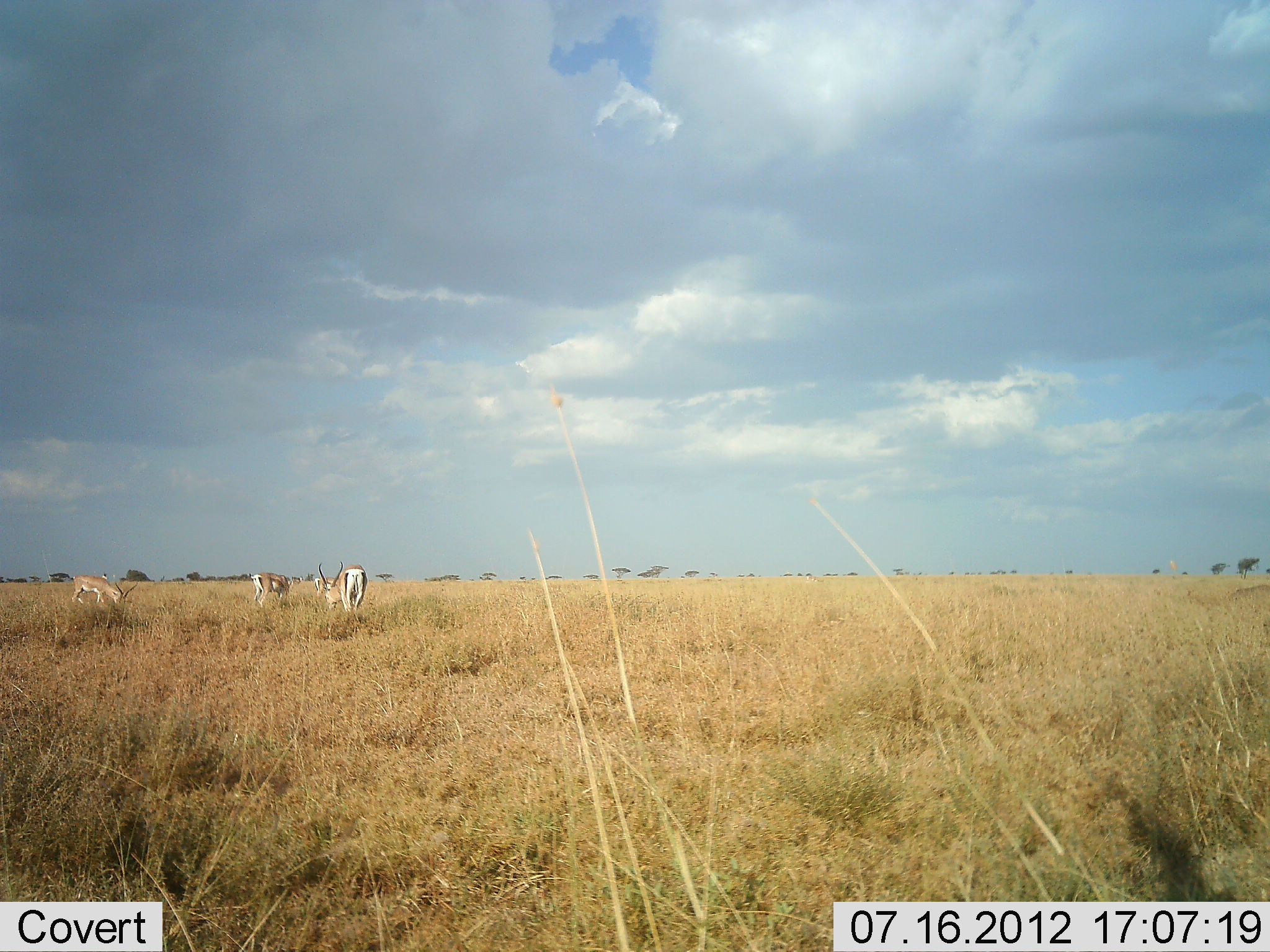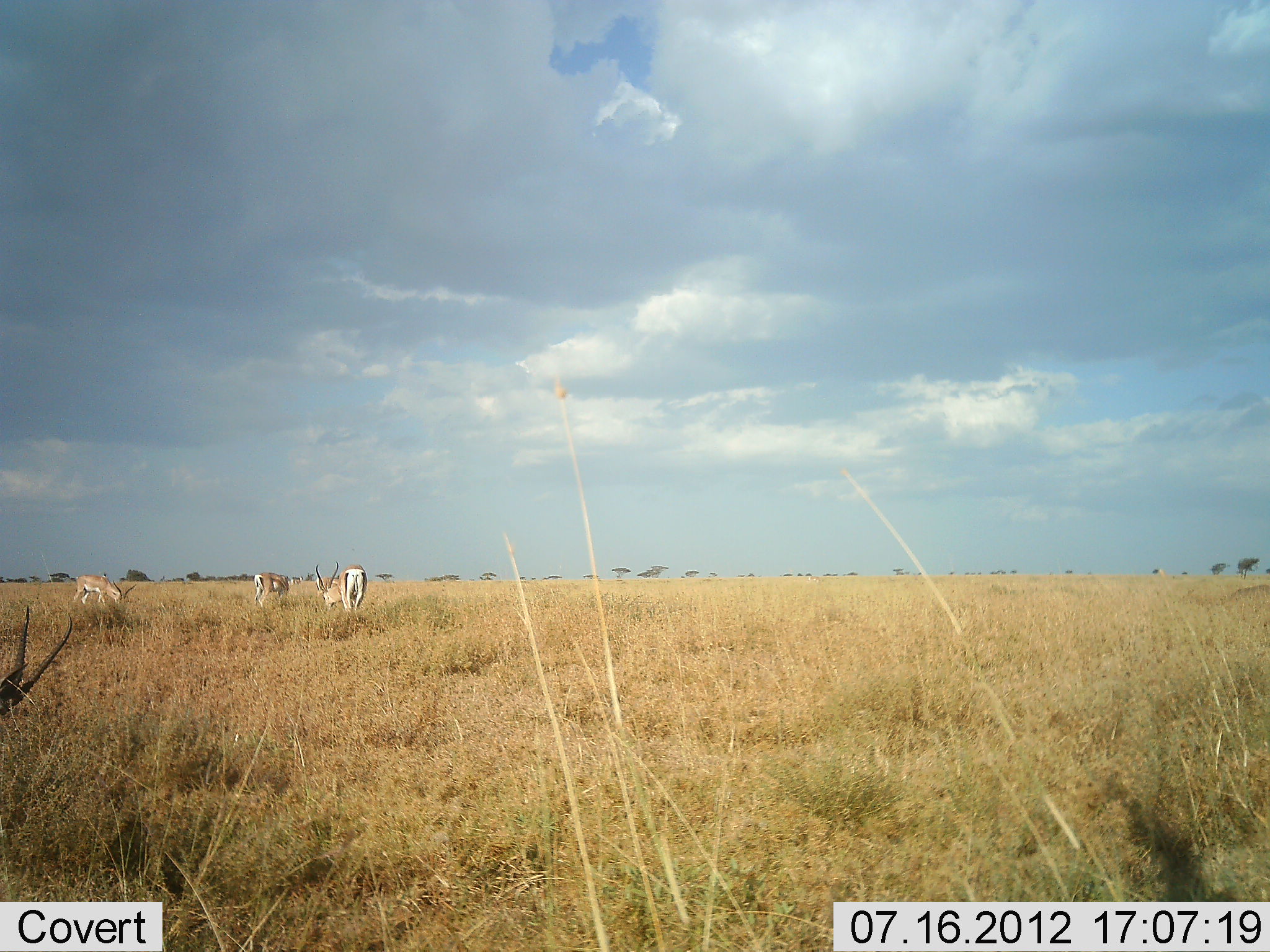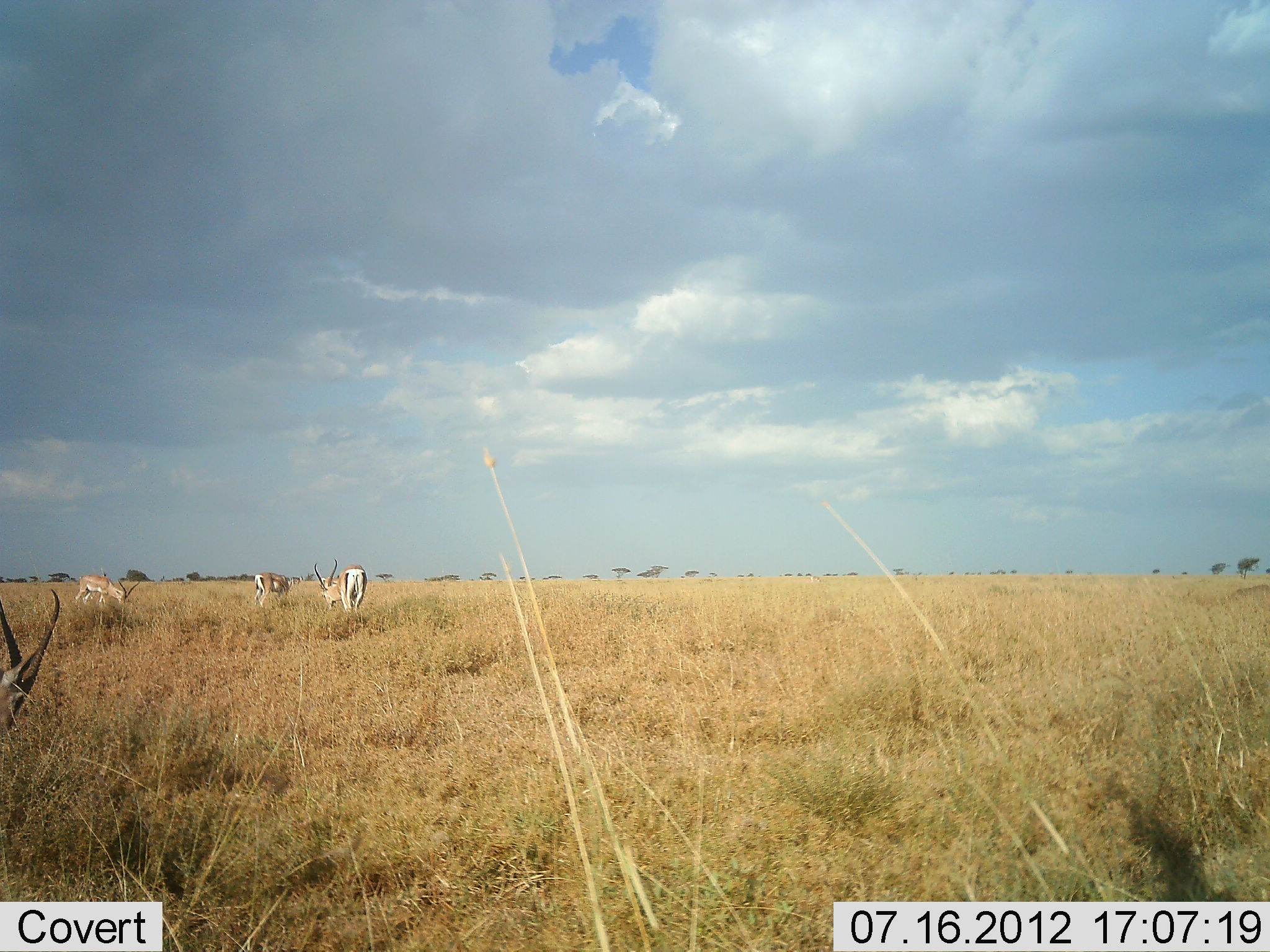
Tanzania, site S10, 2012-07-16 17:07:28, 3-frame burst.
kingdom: Animalia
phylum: Chordata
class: Mammalia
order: Artiodactyla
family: Bovidae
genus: Nanger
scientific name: Nanger granti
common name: grant's gazelle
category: gazellegrants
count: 4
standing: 20%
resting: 0%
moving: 0%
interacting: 0%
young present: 0%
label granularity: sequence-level